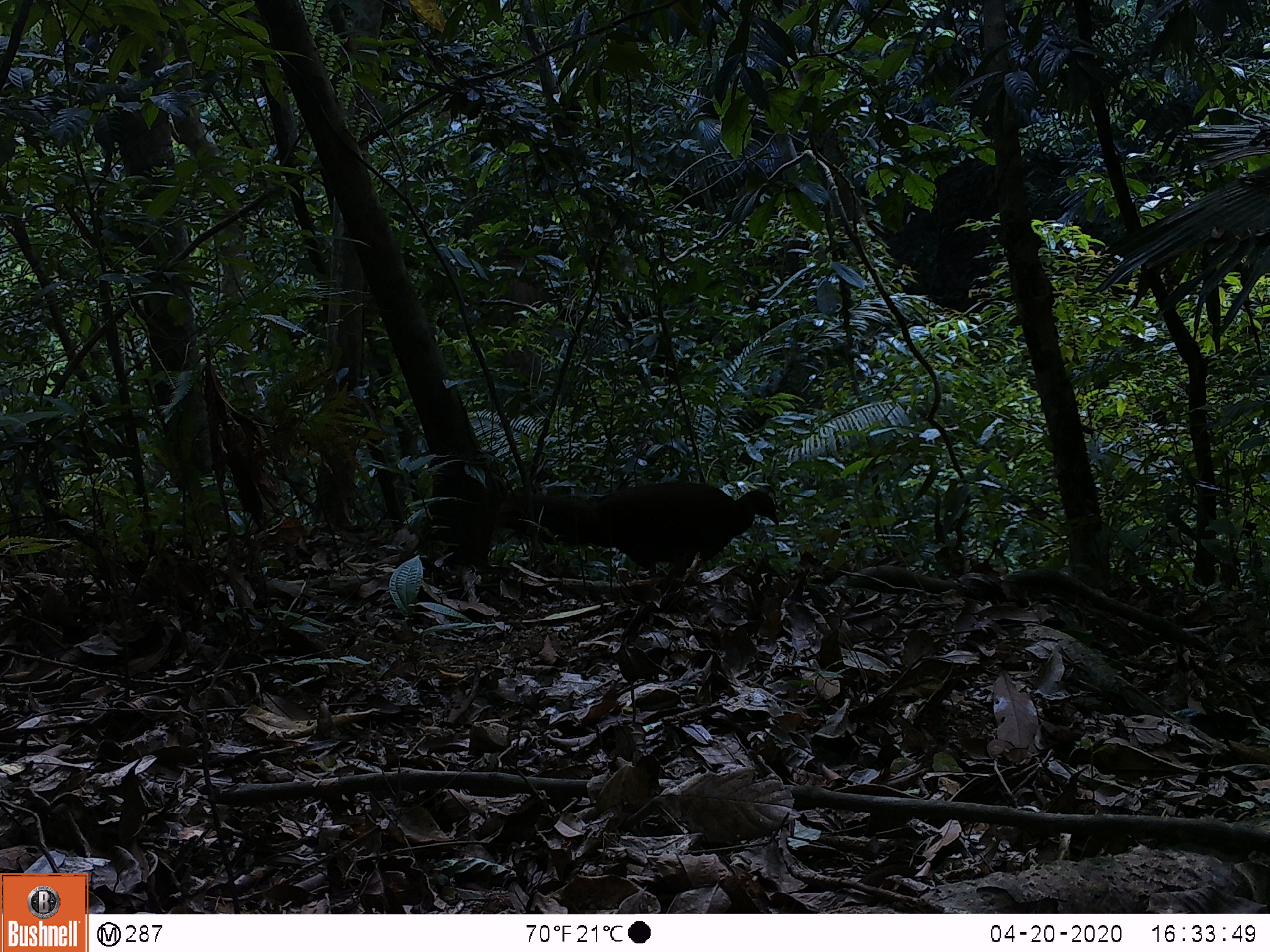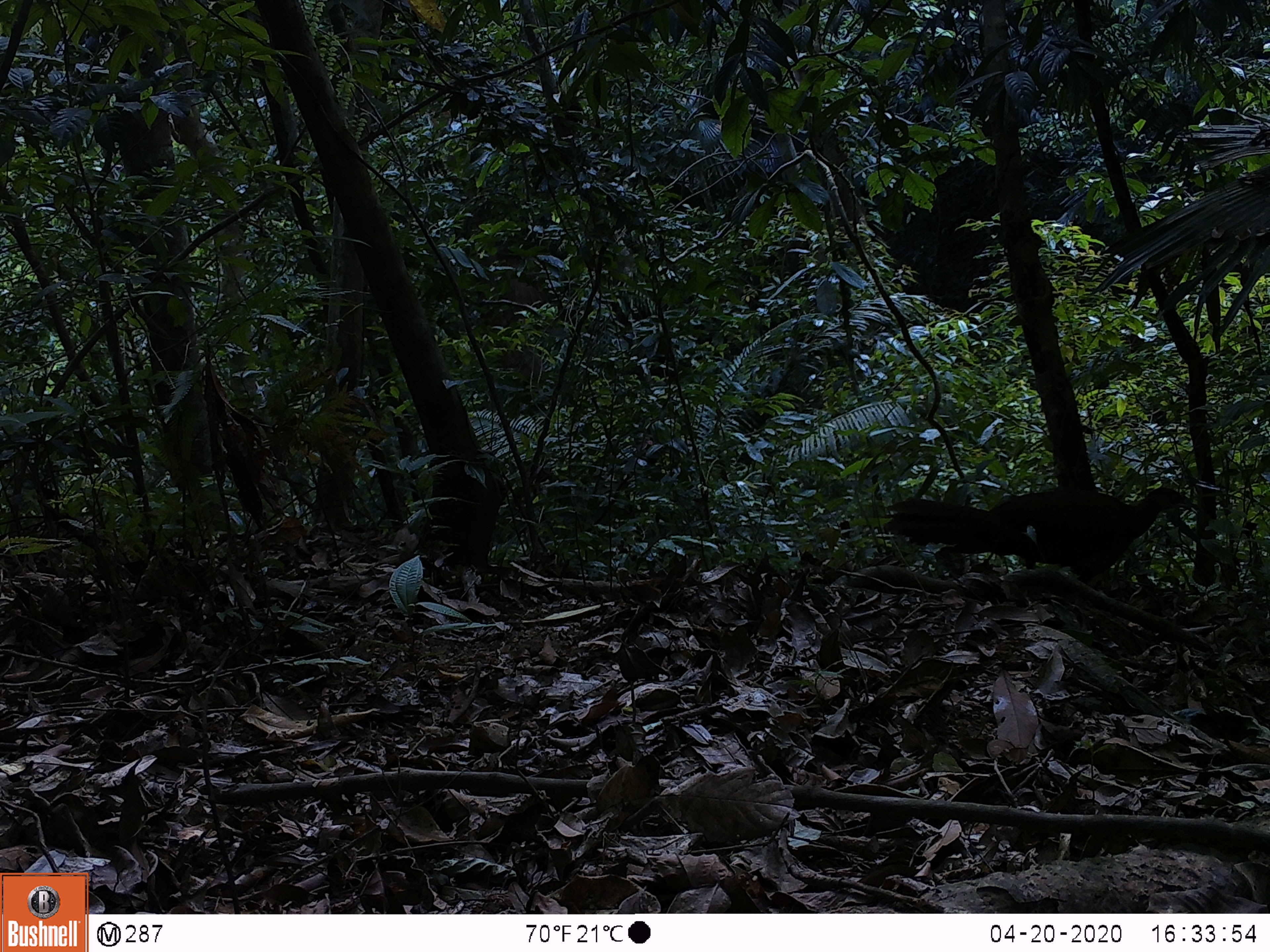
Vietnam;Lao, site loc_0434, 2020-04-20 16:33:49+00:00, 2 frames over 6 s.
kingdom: Animalia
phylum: Chordata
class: Aves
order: Galliformes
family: Phasianidae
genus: Lophura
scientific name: Lophura nycthemera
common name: silver pheasant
Silver pheasant (Lophura nycthemera). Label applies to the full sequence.